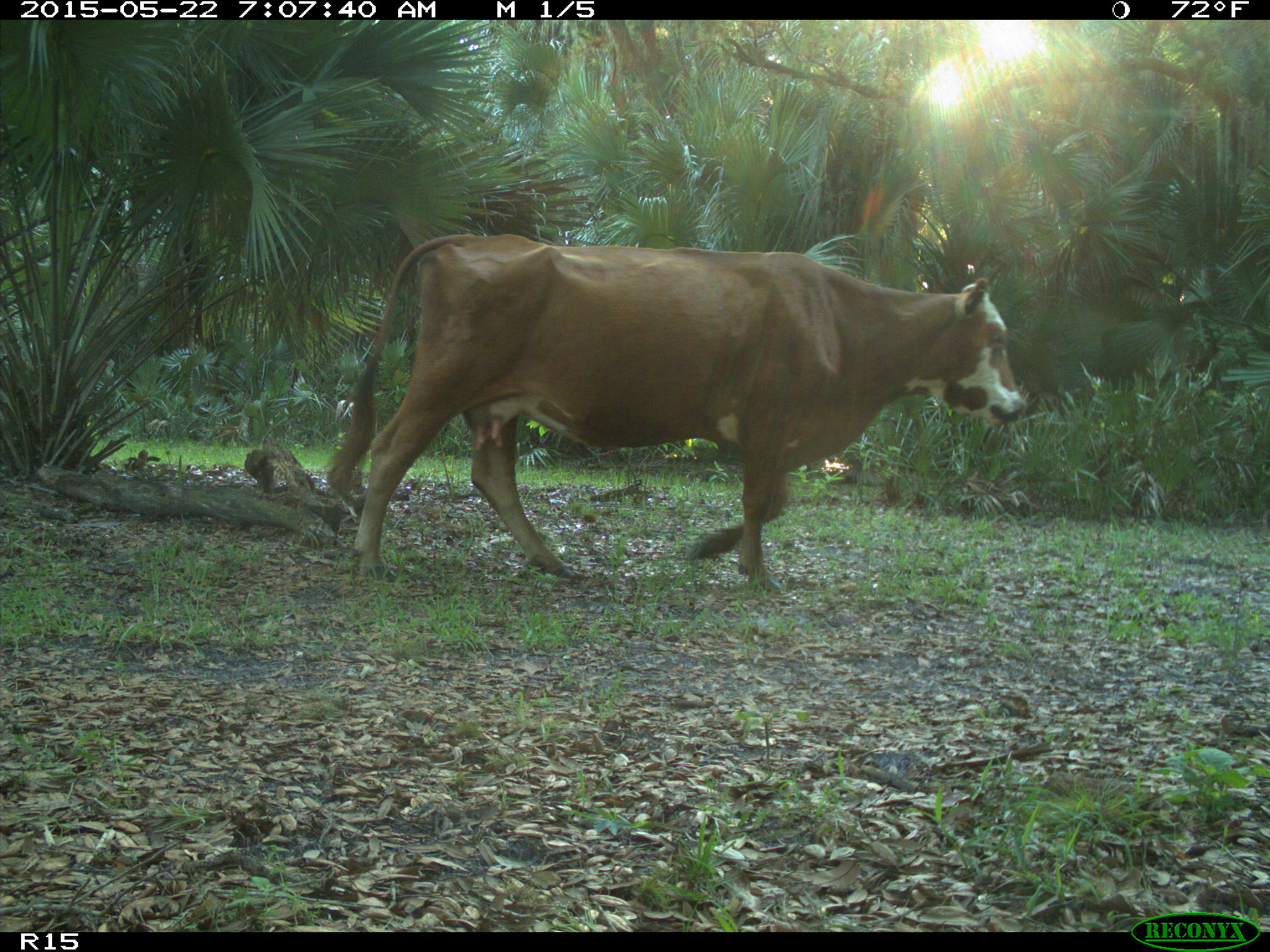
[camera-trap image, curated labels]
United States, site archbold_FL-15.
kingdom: Animalia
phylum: Chordata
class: Mammalia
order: Artiodactyla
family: Bovidae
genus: Bos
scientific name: Bos taurus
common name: domestic cow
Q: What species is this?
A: Bos taurus (domestic cow).